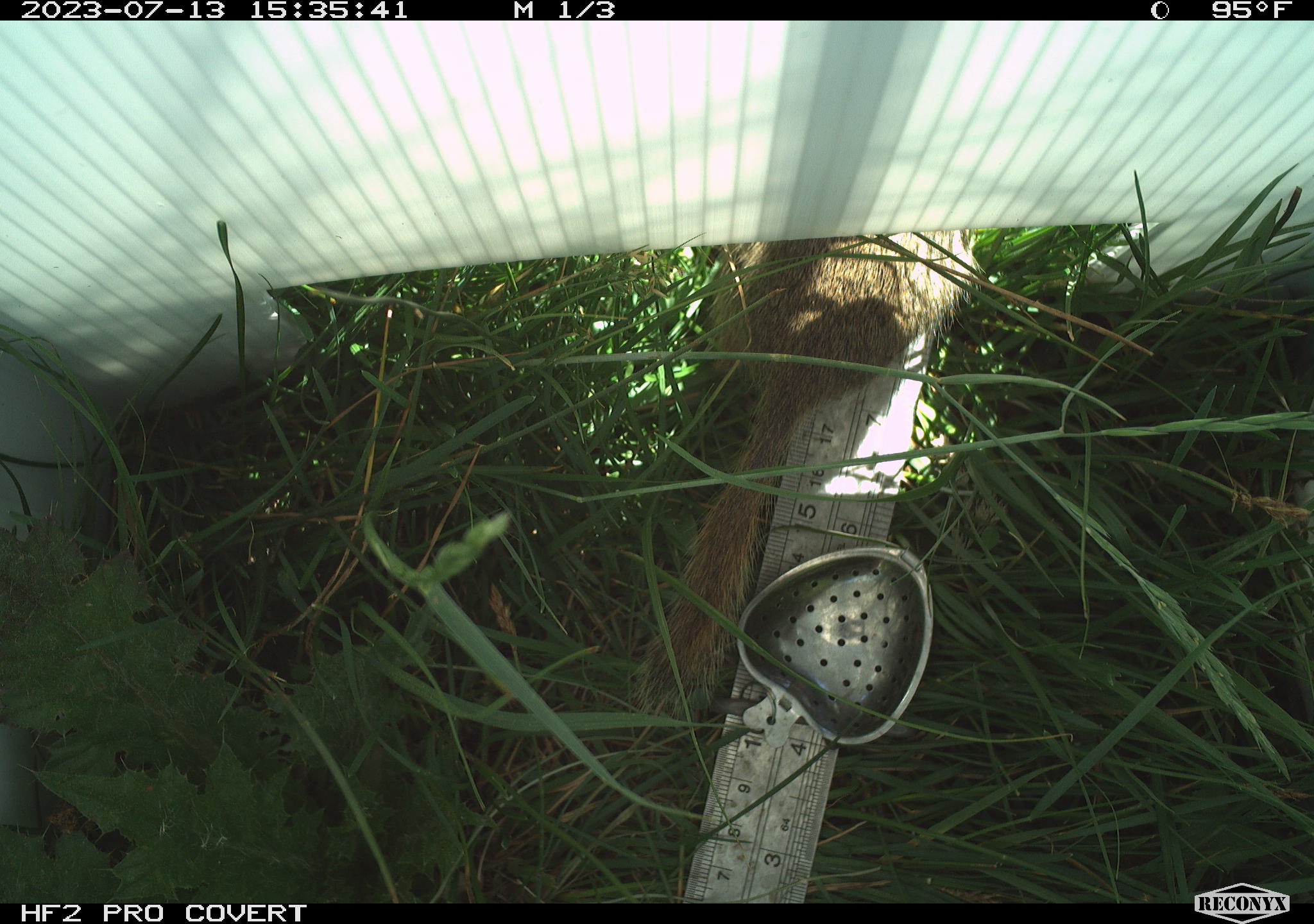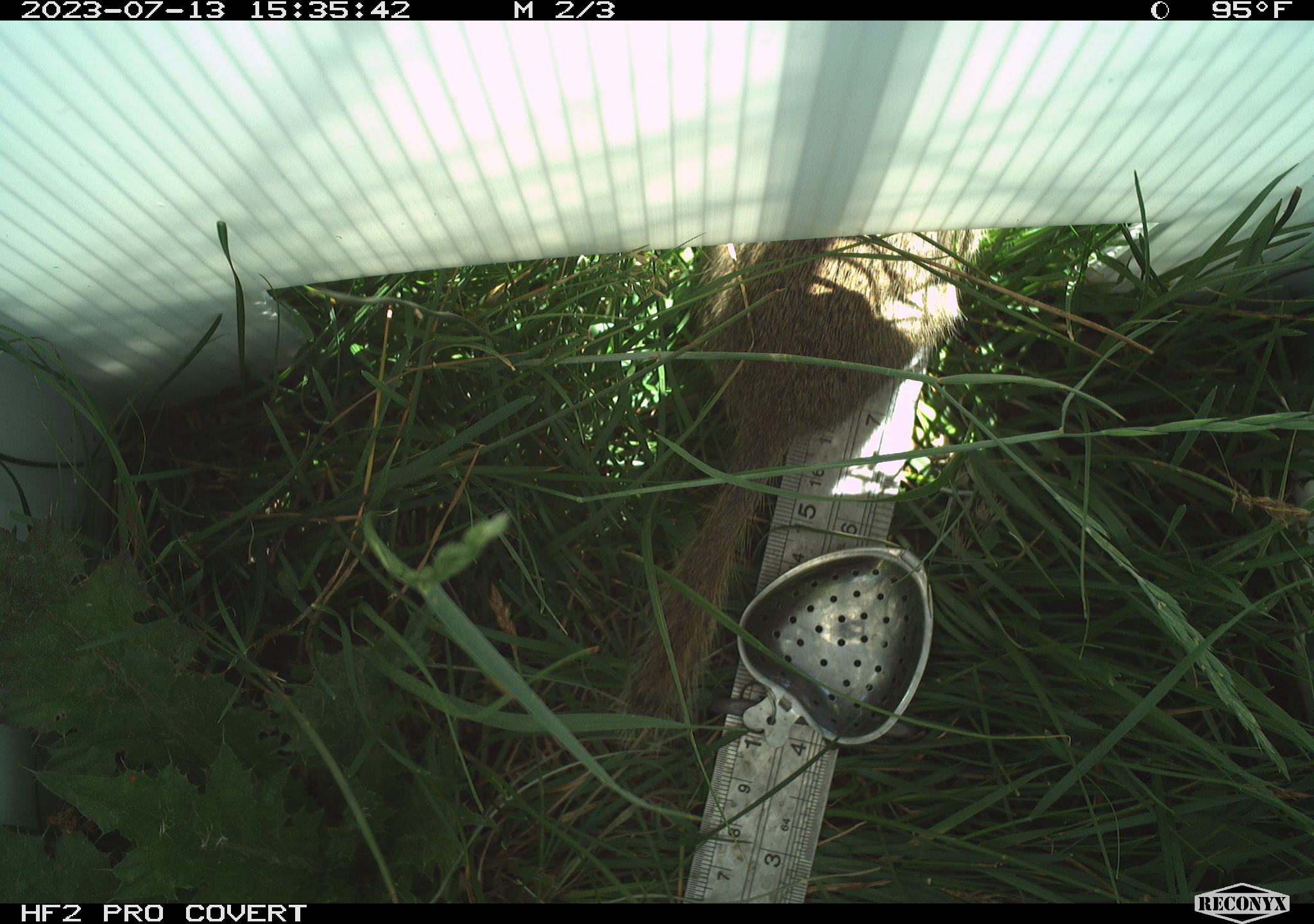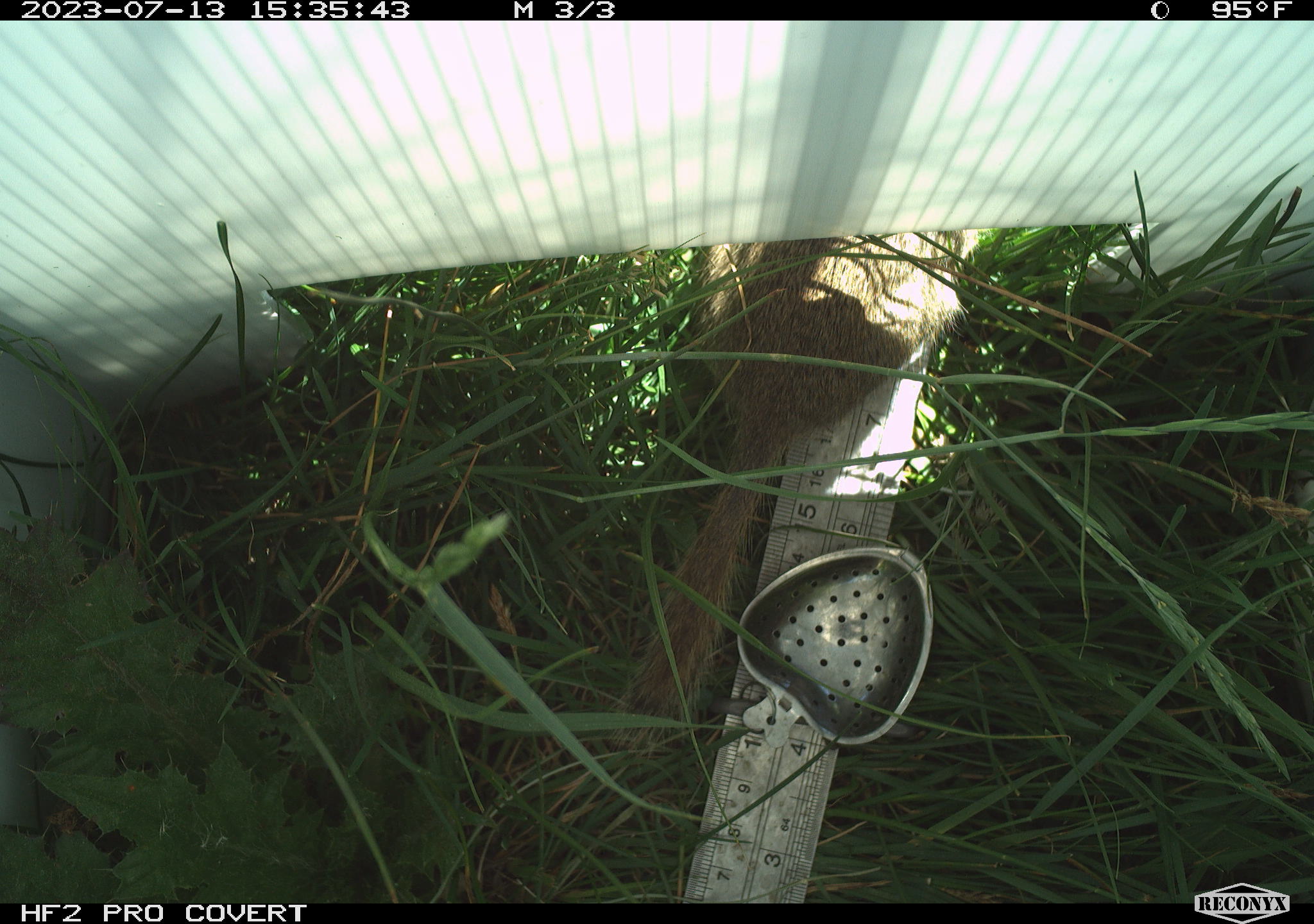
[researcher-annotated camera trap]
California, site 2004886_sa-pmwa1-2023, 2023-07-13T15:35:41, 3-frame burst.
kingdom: Animalia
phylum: Chordata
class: Mammalia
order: Rodentia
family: Sciuridae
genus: Urocitellus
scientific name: Urocitellus beldingi beldingi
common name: belding's ground squirrel